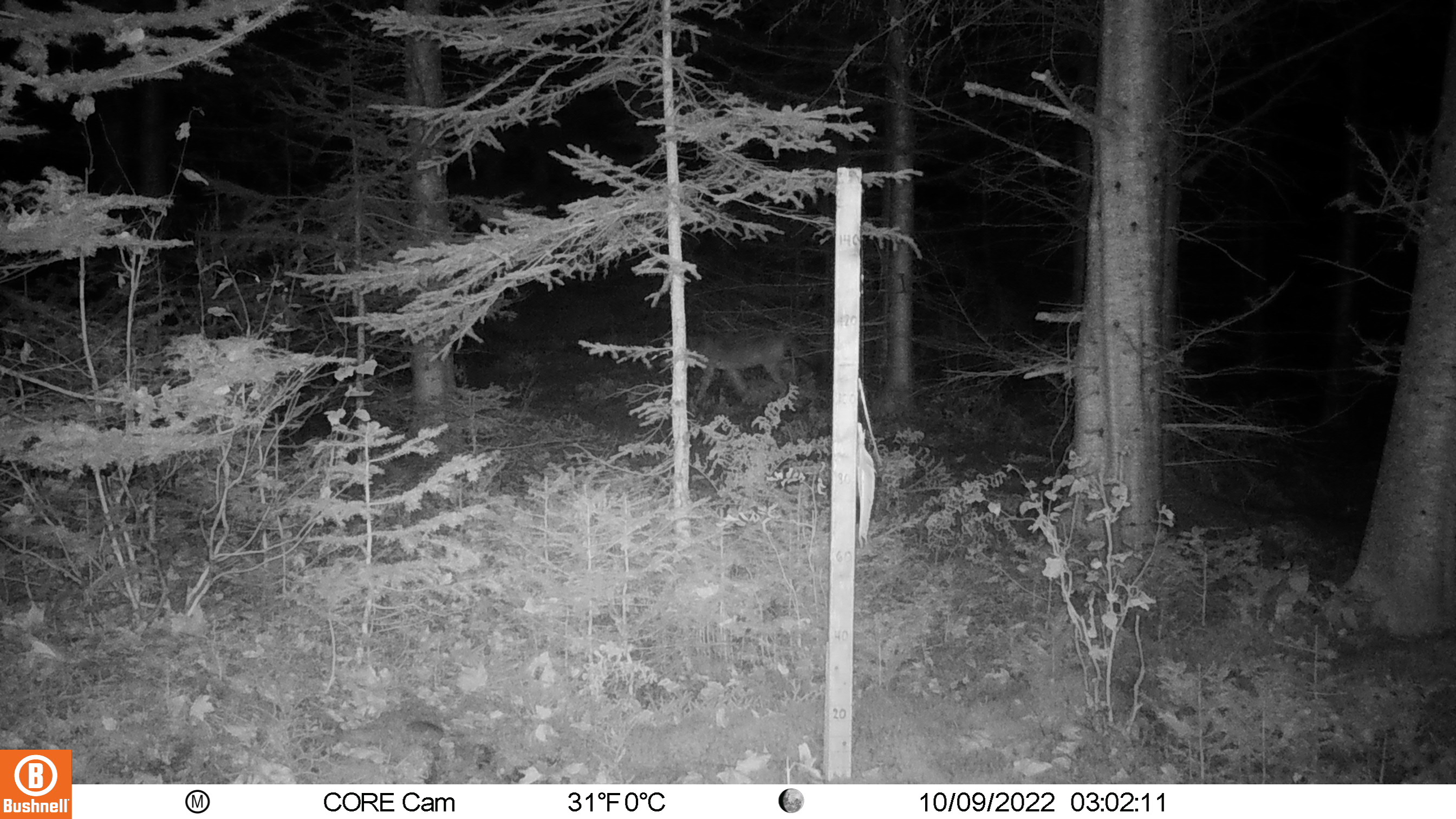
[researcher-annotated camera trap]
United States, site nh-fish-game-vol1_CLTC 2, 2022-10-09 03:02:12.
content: unidentified animal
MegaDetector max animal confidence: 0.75